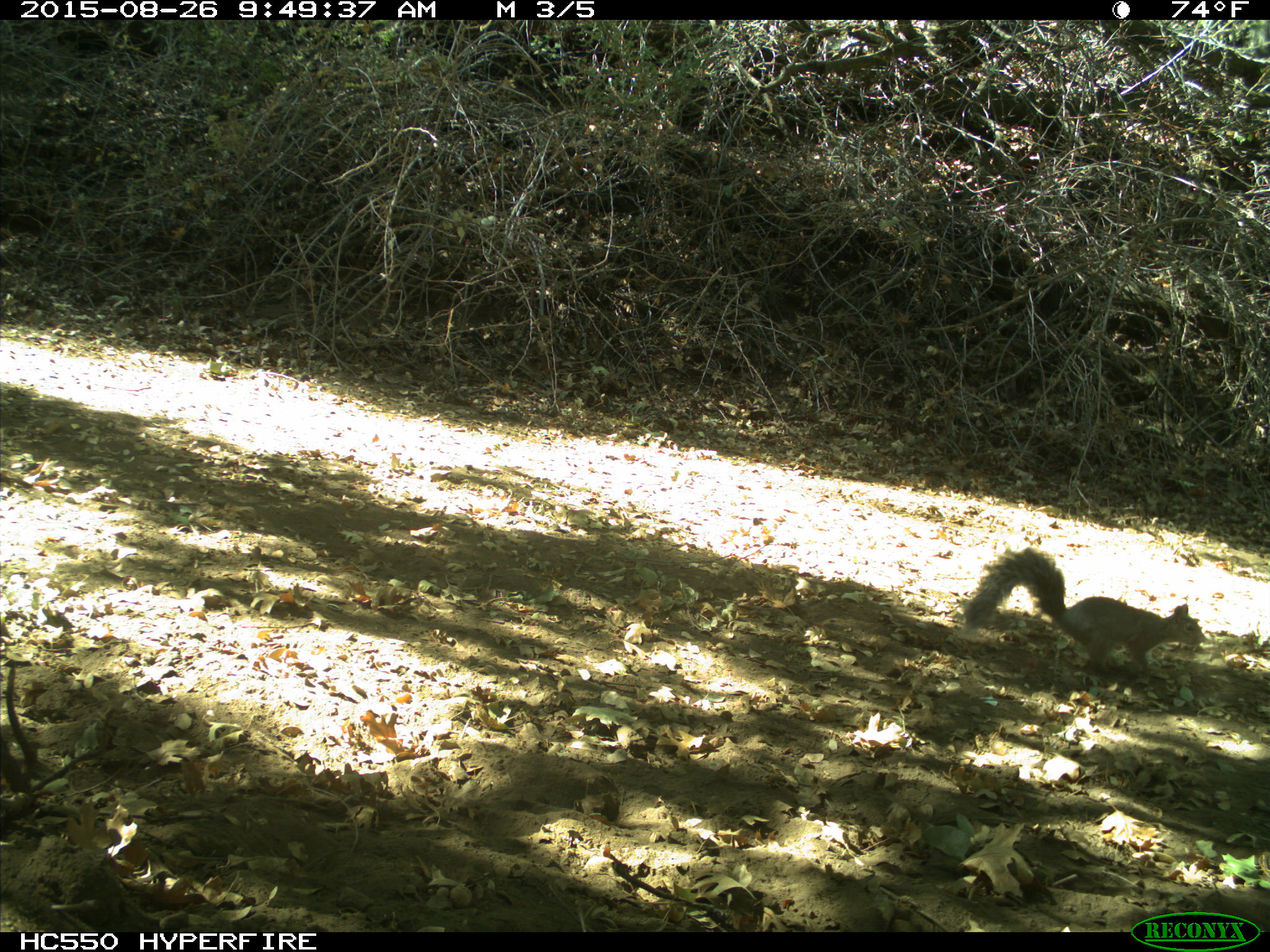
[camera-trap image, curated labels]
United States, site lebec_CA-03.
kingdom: Animalia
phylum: Chordata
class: Mammalia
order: Rodentia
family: Sciuridae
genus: Sciurus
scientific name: Sciurus carolinensis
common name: eastern gray squirrel